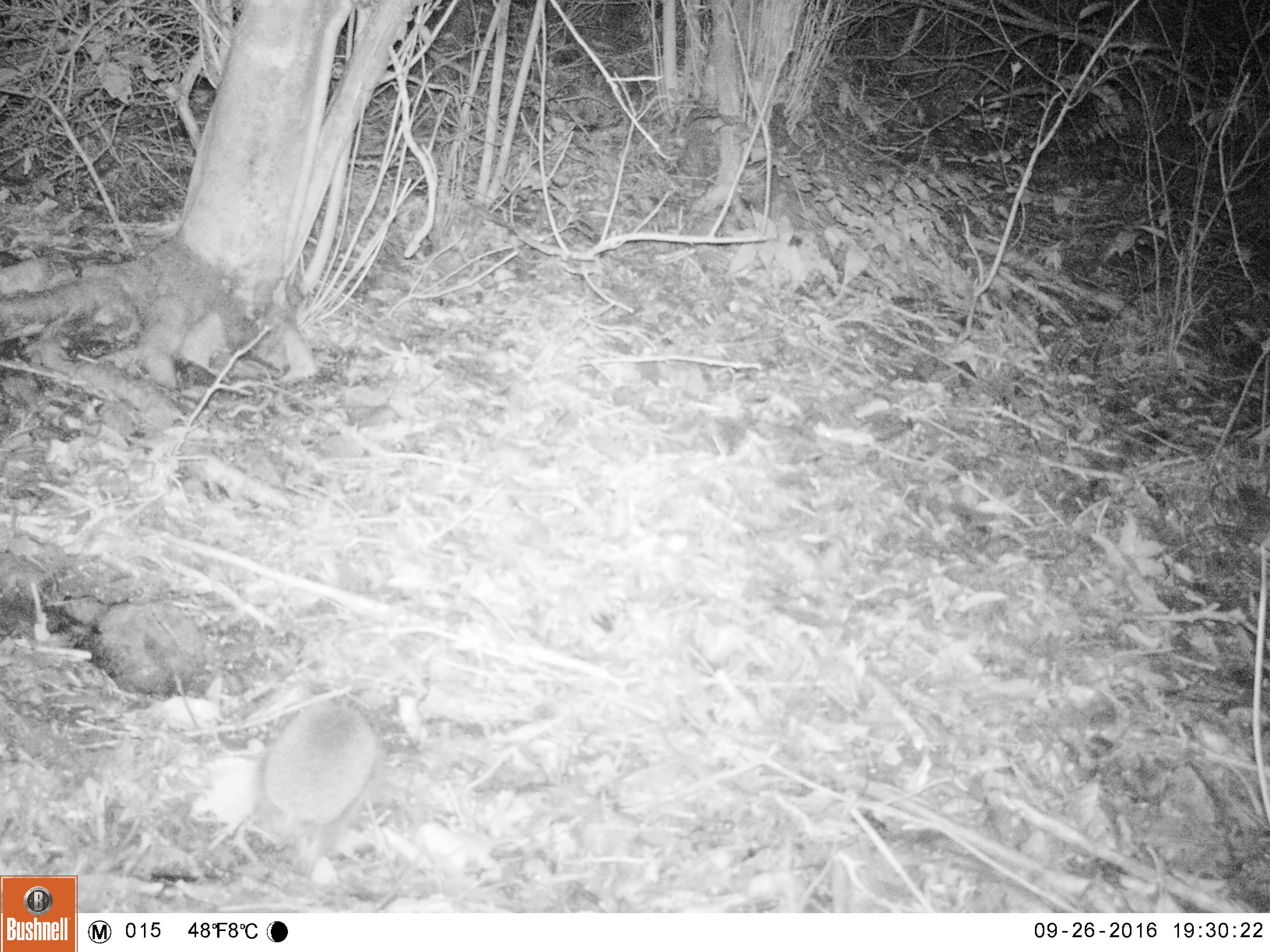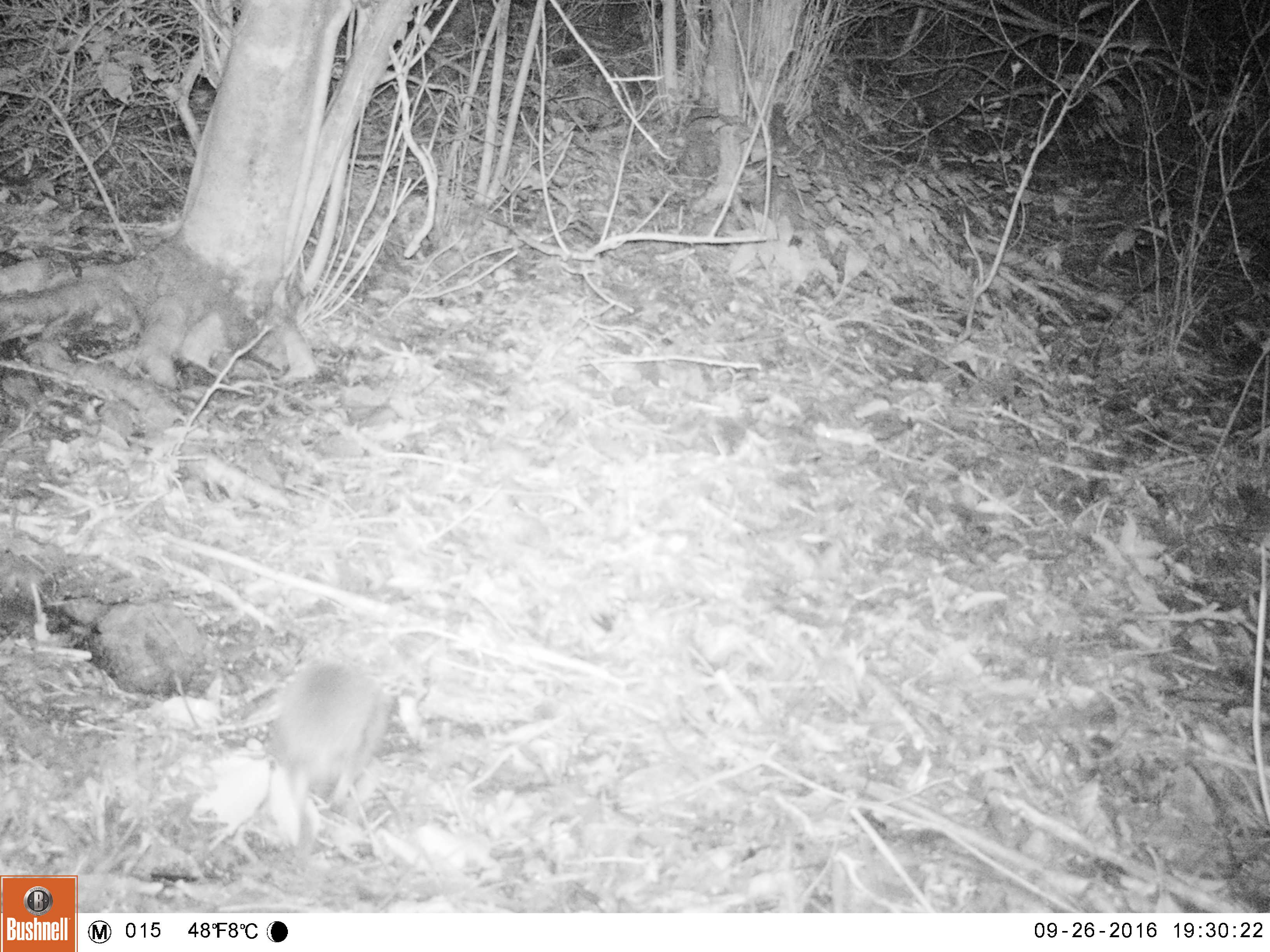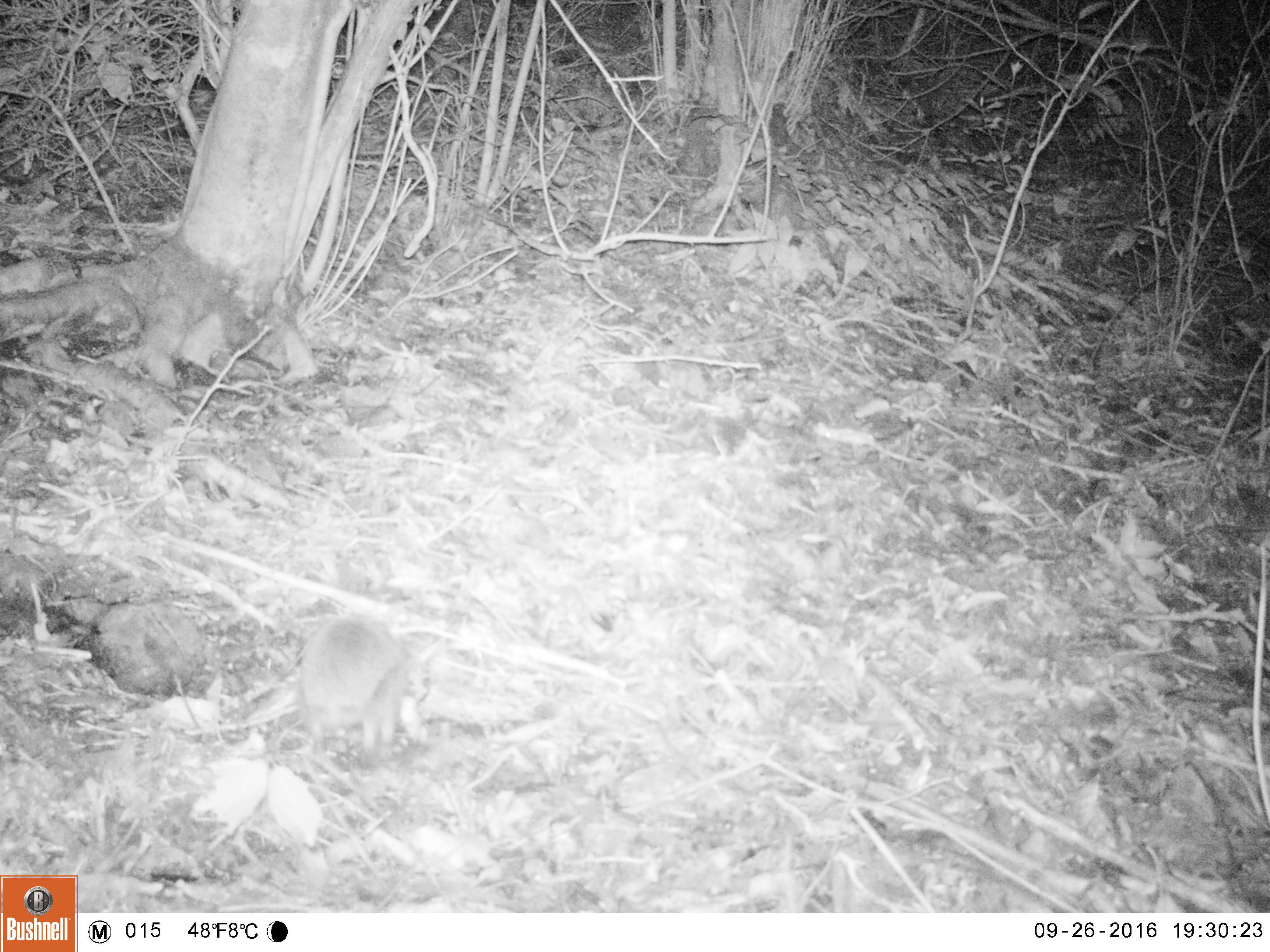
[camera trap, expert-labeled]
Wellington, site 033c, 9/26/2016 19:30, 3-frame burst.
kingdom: Animalia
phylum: Chordata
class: Mammalia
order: Eulipotyphla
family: Erinaceidae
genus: Erinaceus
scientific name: Erinaceus europaeus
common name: hedgehog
Hedgehog (Erinaceus europaeus).